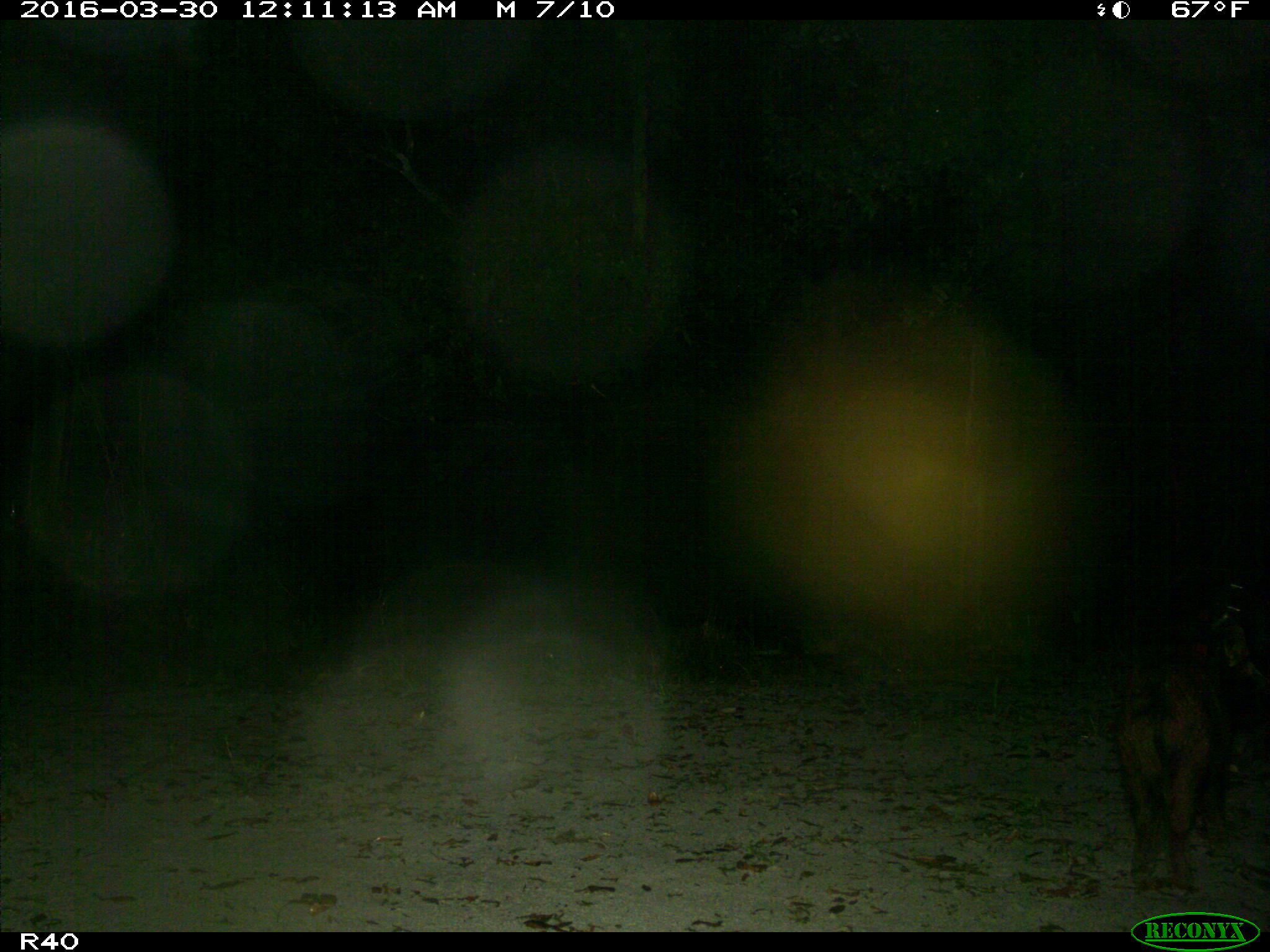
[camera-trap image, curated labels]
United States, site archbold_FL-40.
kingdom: Animalia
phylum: Chordata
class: Mammalia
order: Artiodactyla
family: Suidae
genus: Sus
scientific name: Sus scrofa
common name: wild boar